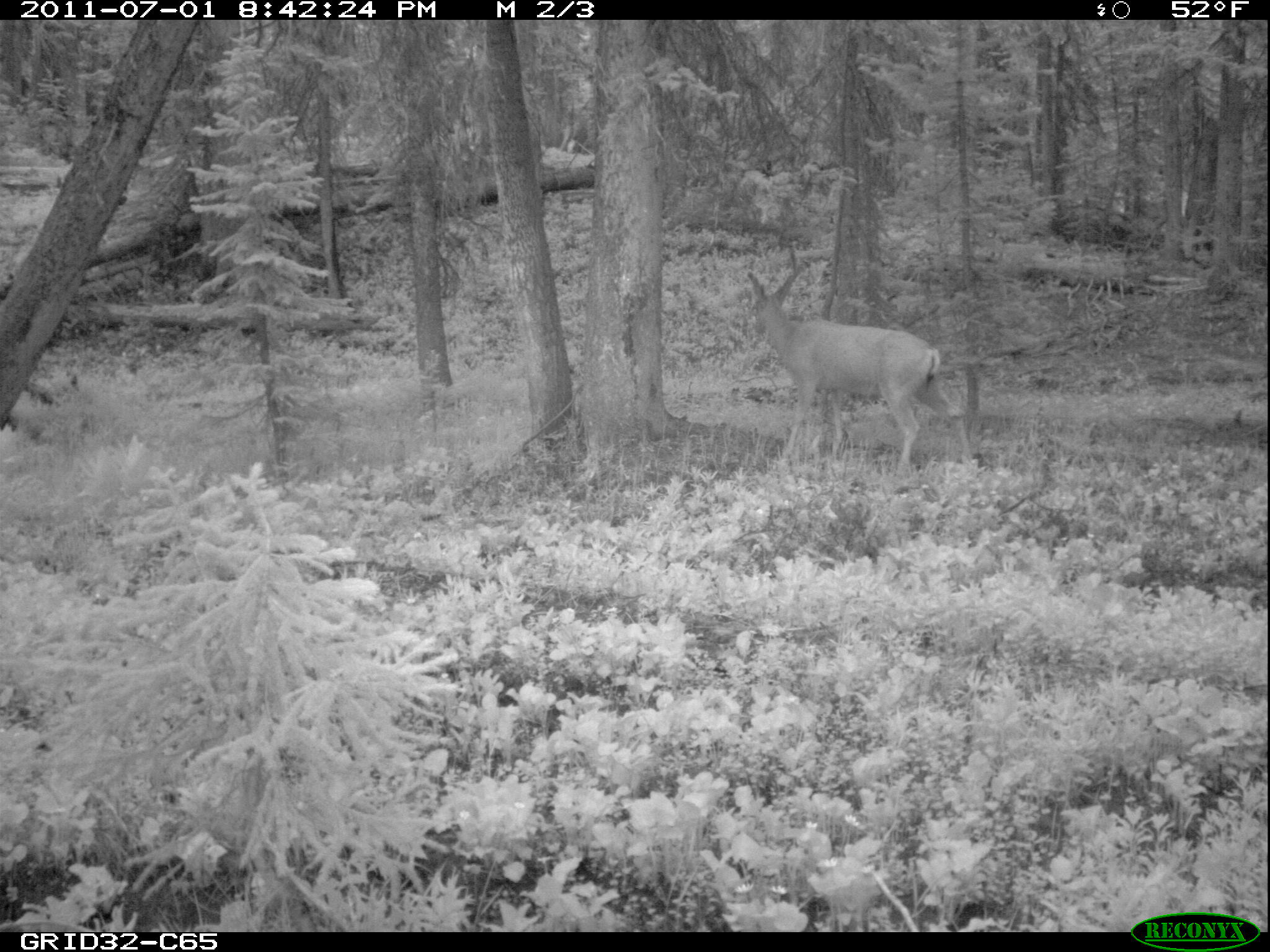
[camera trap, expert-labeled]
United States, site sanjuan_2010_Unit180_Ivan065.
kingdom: Animalia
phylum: Chordata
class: Mammalia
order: Artiodactyla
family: Cervidae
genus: Odocoileus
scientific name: Odocoileus hemionus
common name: mule deer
Odocoileus hemionus (mule deer).